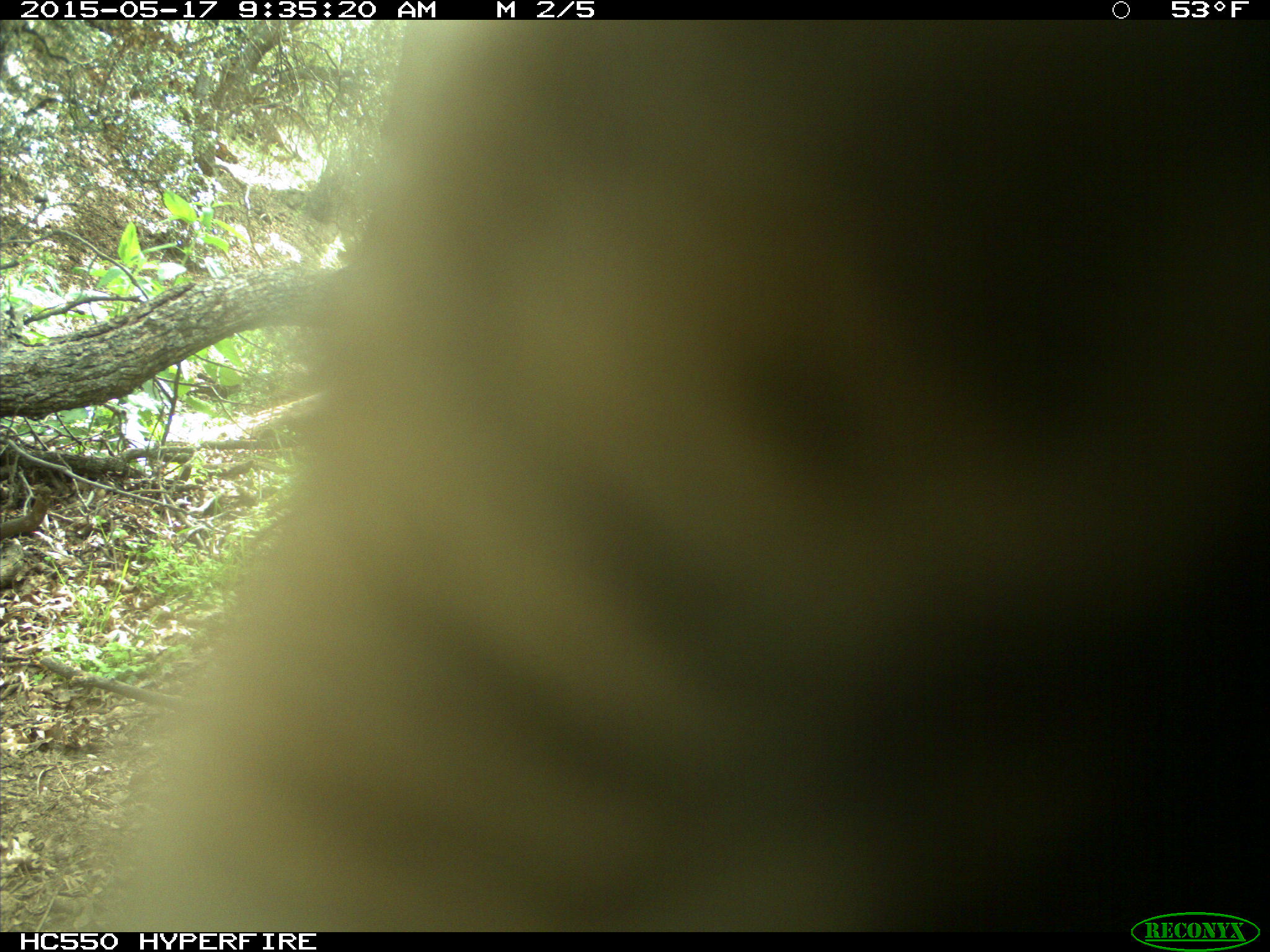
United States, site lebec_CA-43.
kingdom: Animalia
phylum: Chordata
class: Mammalia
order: Artiodactyla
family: Bovidae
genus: Bos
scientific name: Bos taurus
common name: domestic cow